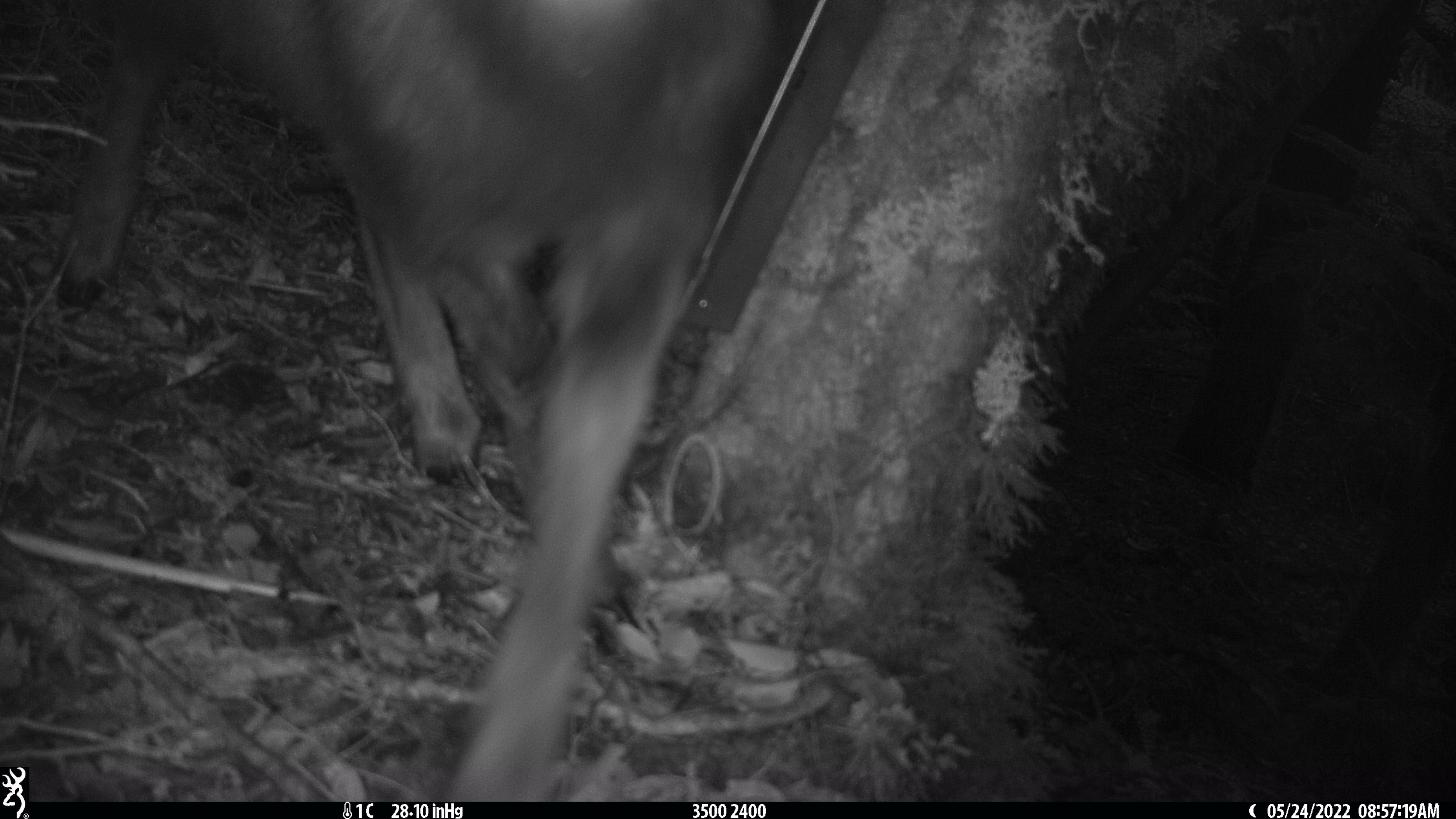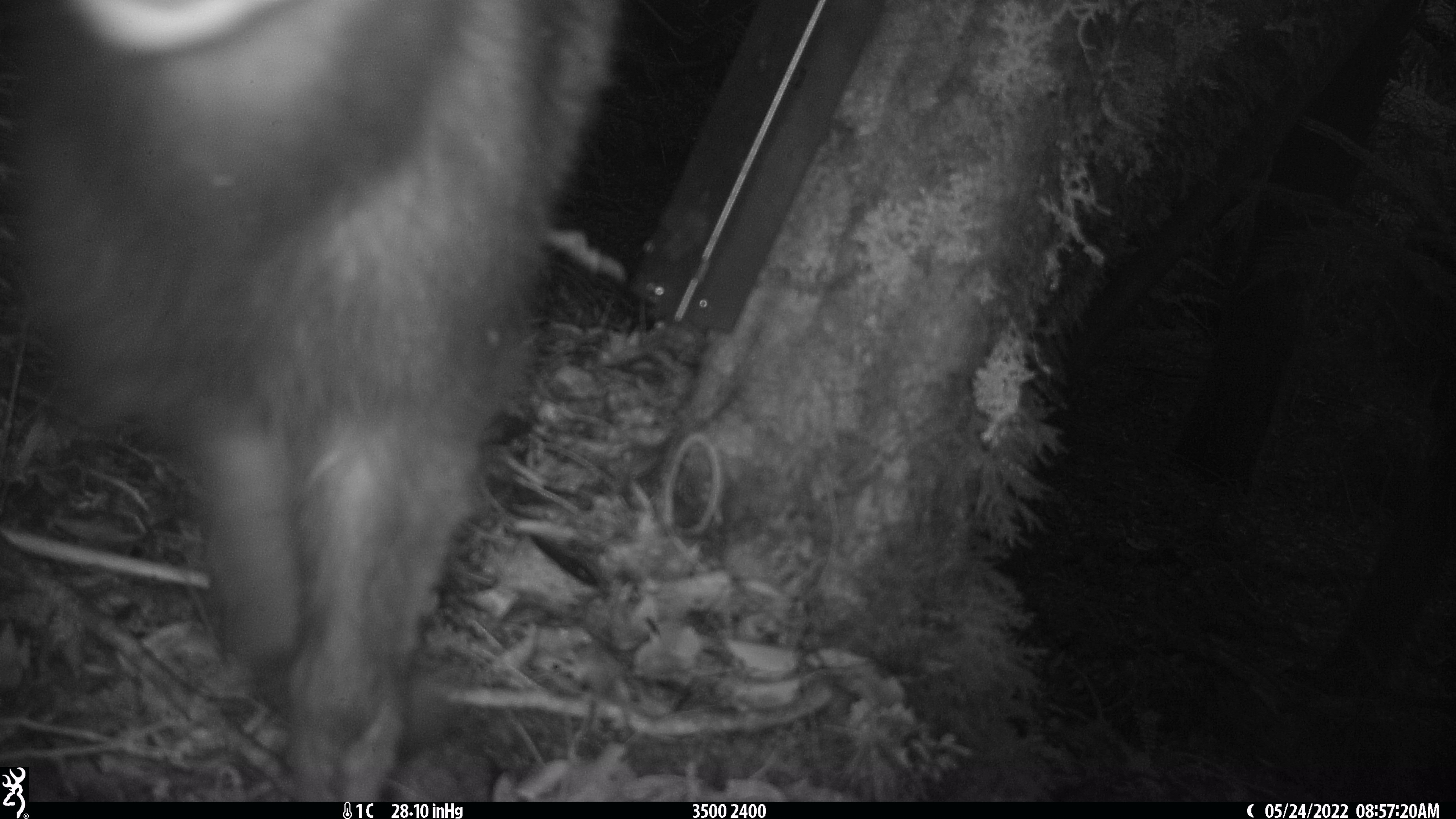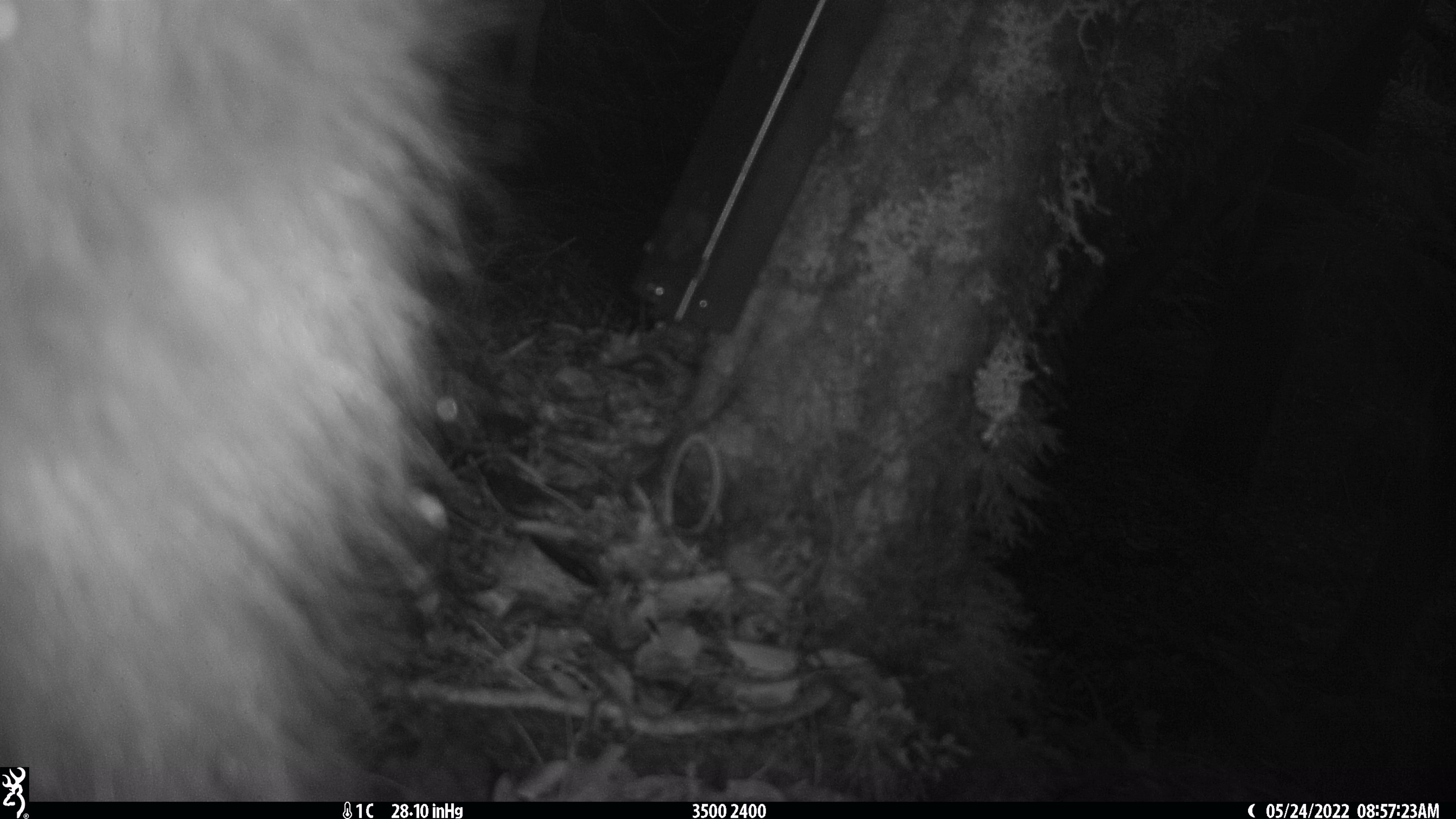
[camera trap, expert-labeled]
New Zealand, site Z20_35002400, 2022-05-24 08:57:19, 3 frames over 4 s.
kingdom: Animalia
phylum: Chordata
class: Mammalia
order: Artiodactyla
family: Bovidae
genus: Rupicapra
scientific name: Rupicapra rupicapra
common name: alpine chamois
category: chamois